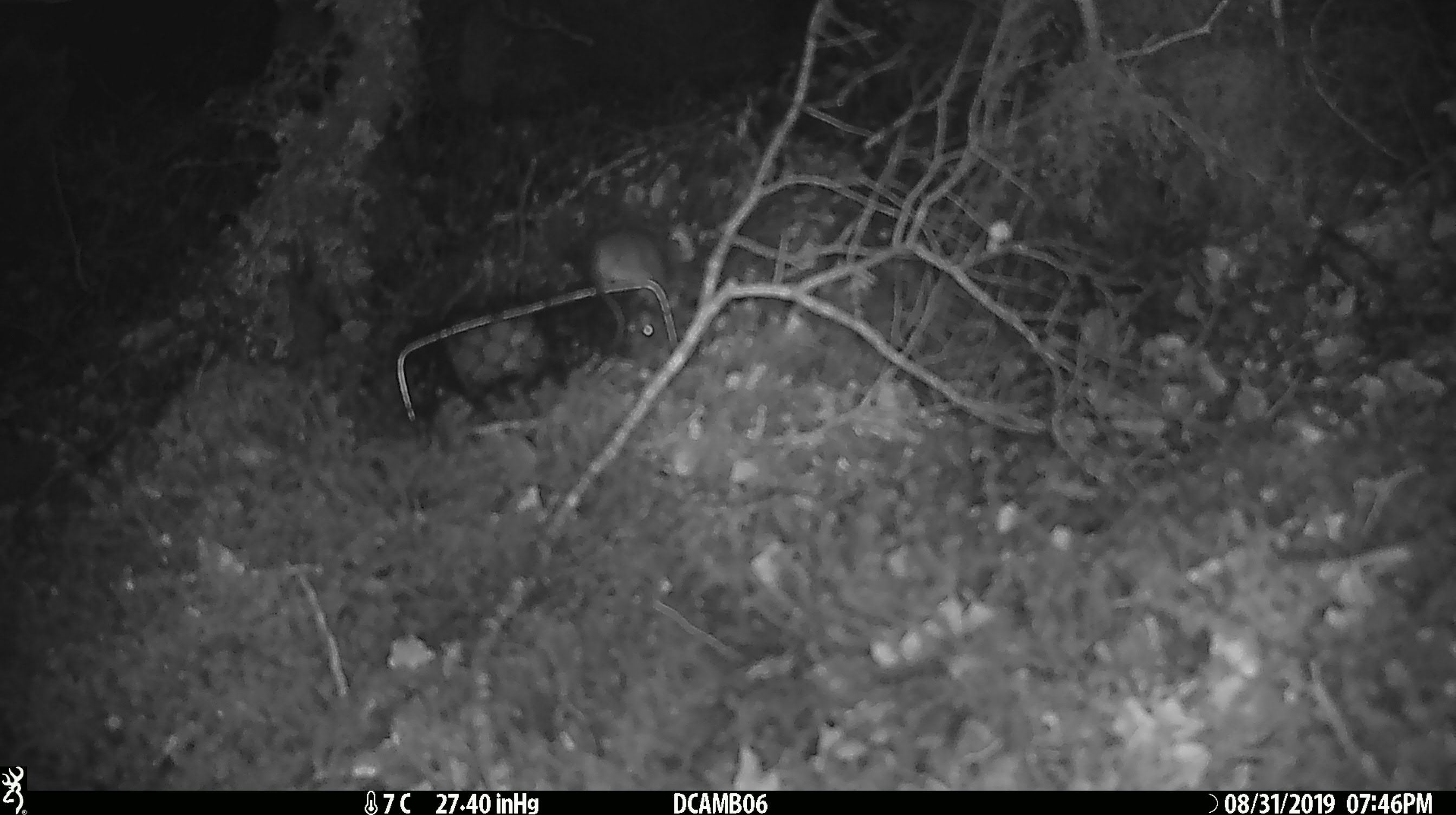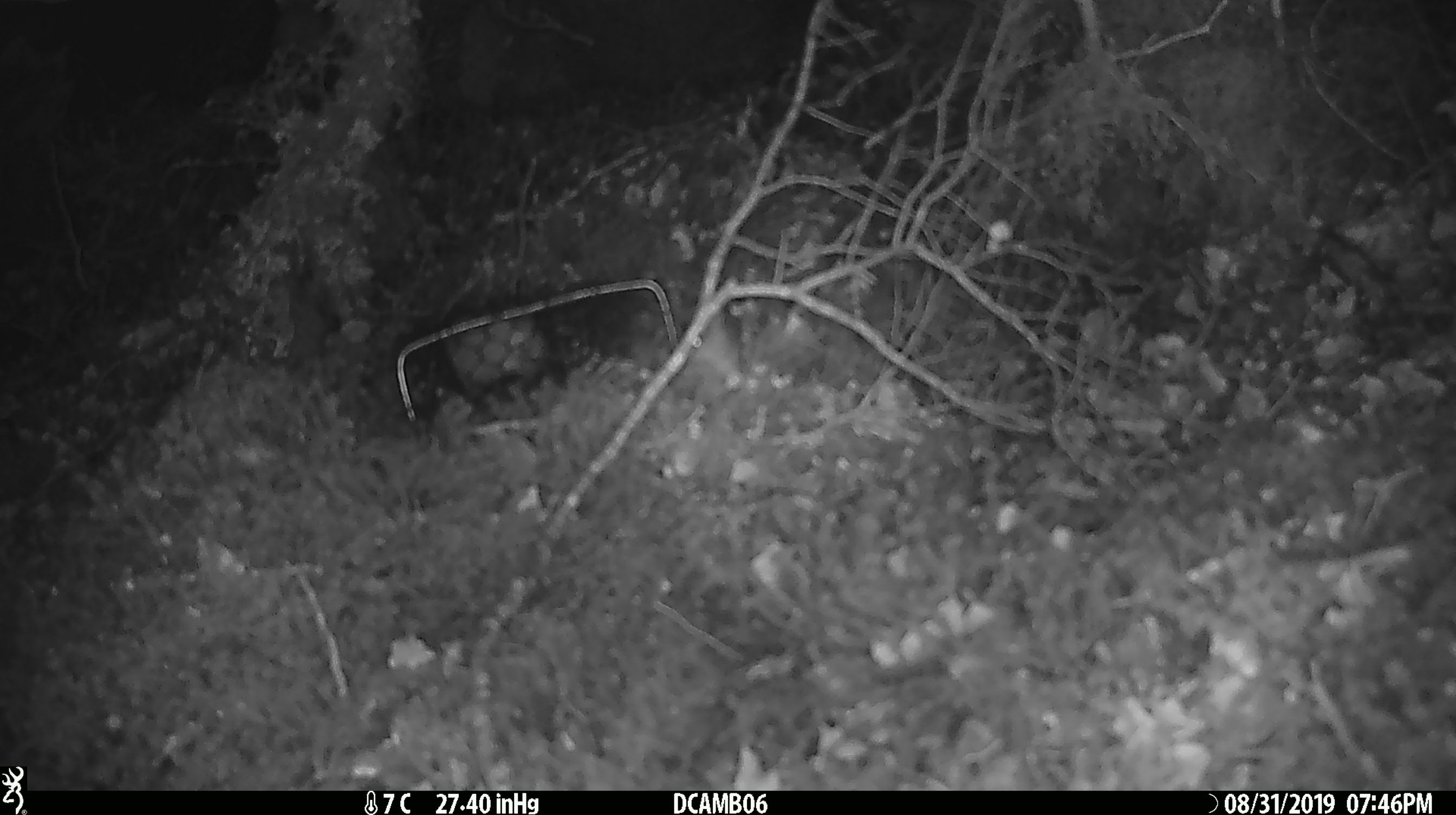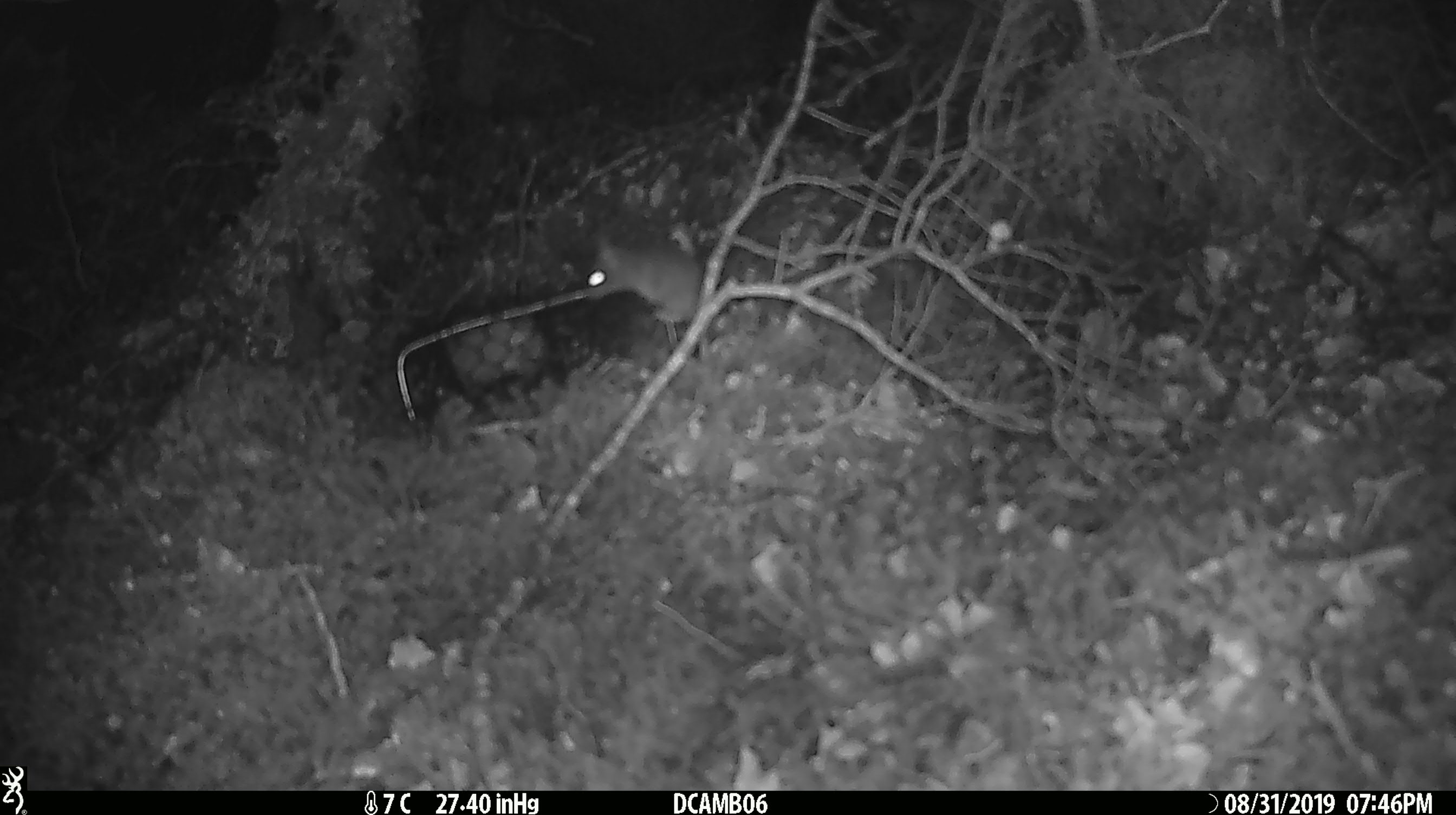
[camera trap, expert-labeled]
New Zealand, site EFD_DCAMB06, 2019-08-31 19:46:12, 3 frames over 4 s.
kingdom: Animalia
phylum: Chordata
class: Mammalia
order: Rodentia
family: Muridae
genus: Mus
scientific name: Mus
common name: mouse